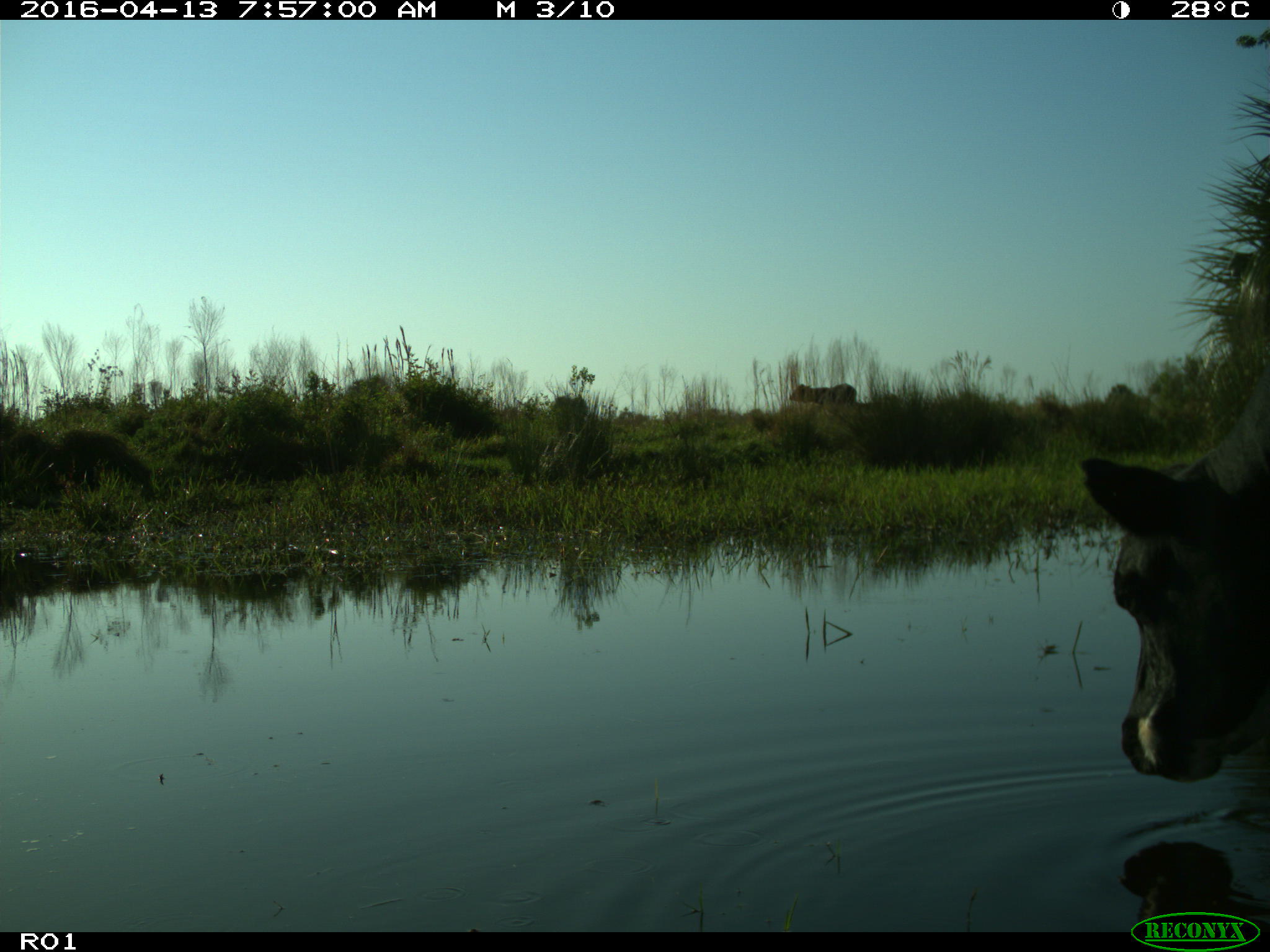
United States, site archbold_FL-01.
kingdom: Animalia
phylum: Chordata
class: Mammalia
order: Artiodactyla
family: Bovidae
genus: Bos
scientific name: Bos taurus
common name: domestic cow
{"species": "Bos taurus (domestic cow)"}